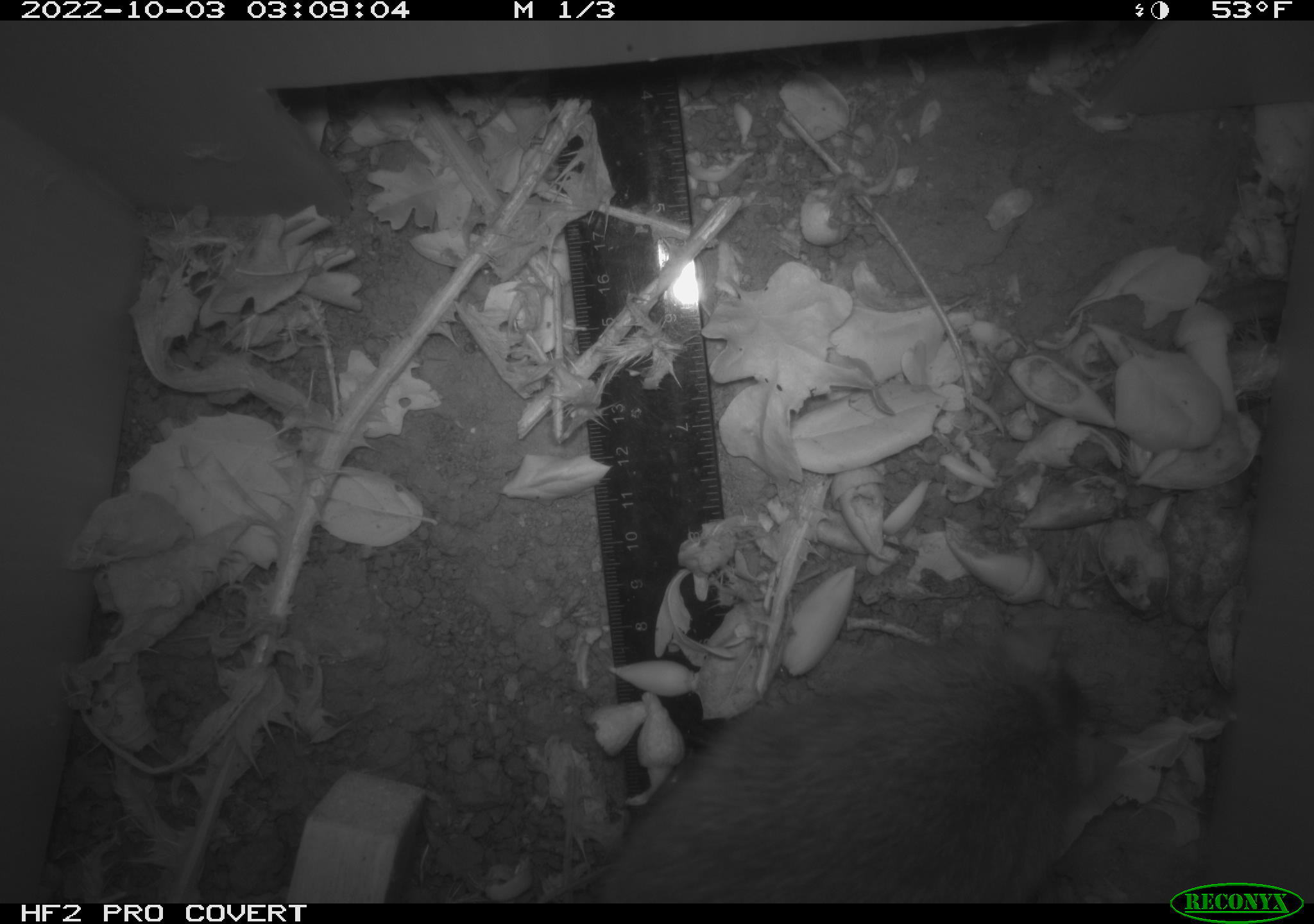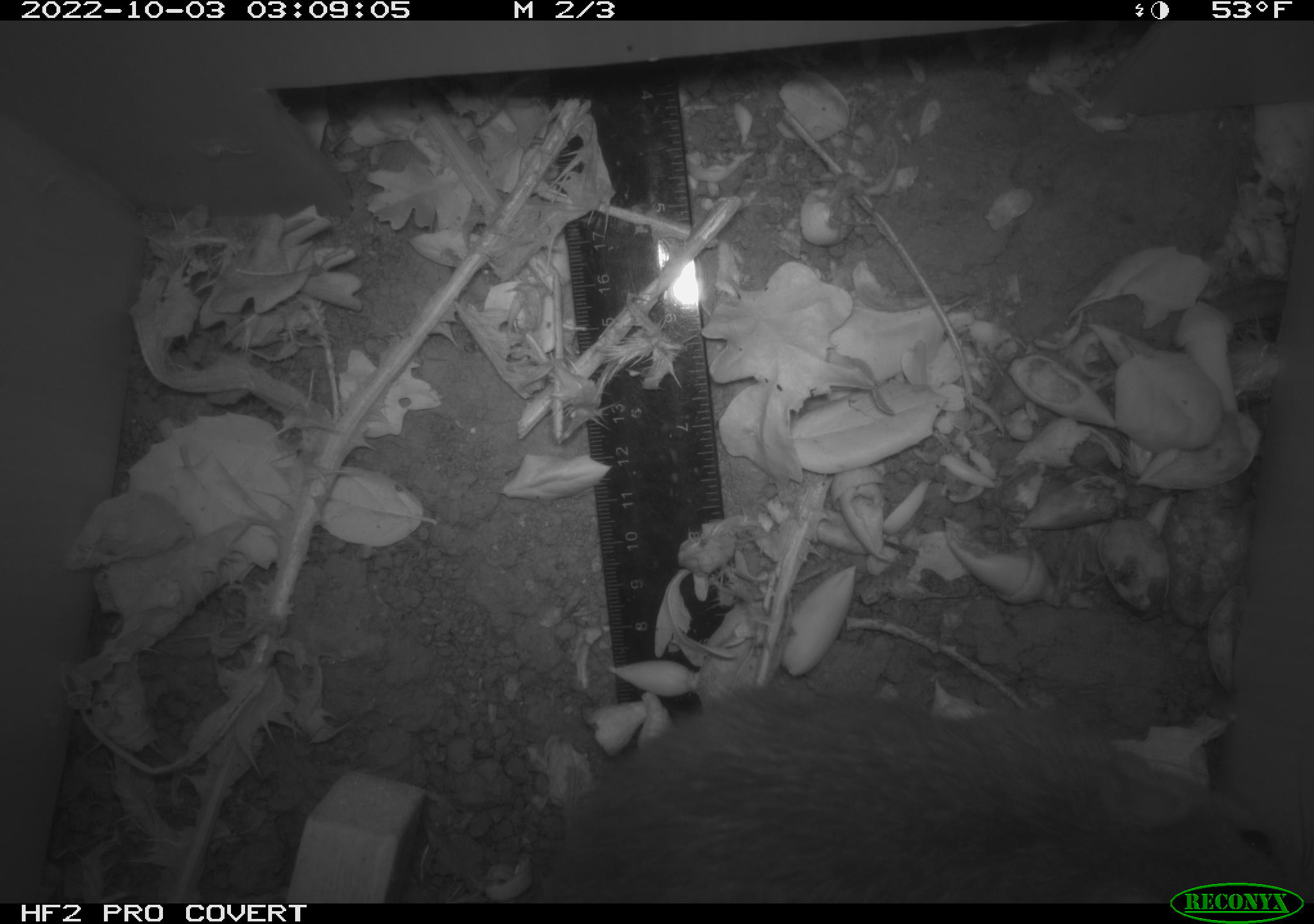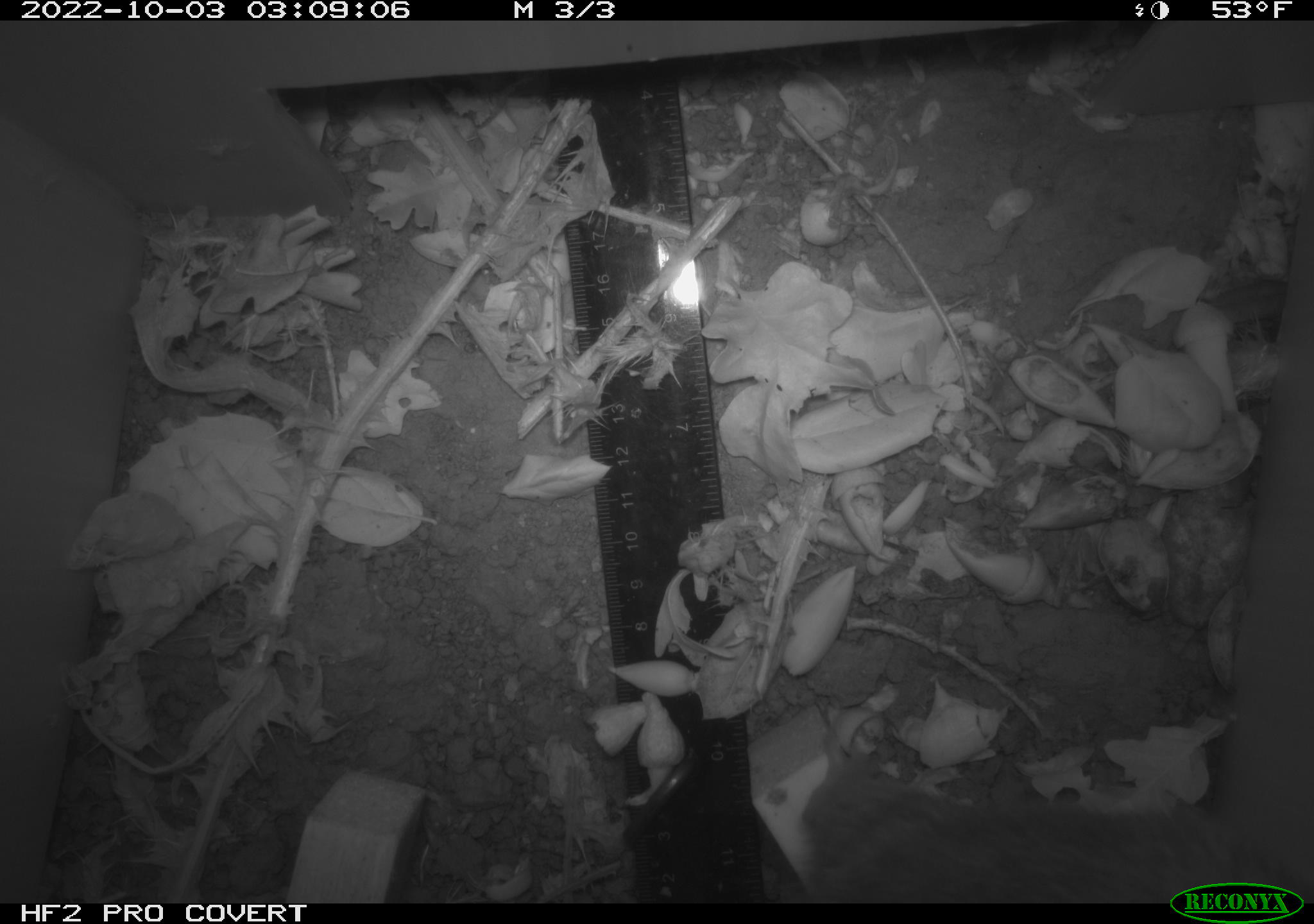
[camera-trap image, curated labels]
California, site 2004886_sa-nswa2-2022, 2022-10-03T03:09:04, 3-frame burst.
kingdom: Animalia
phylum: Chordata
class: Mammalia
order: Rodentia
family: Muridae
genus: Rattus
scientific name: Rattus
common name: rat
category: rattus species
Rattus species (rat) (Rattus).